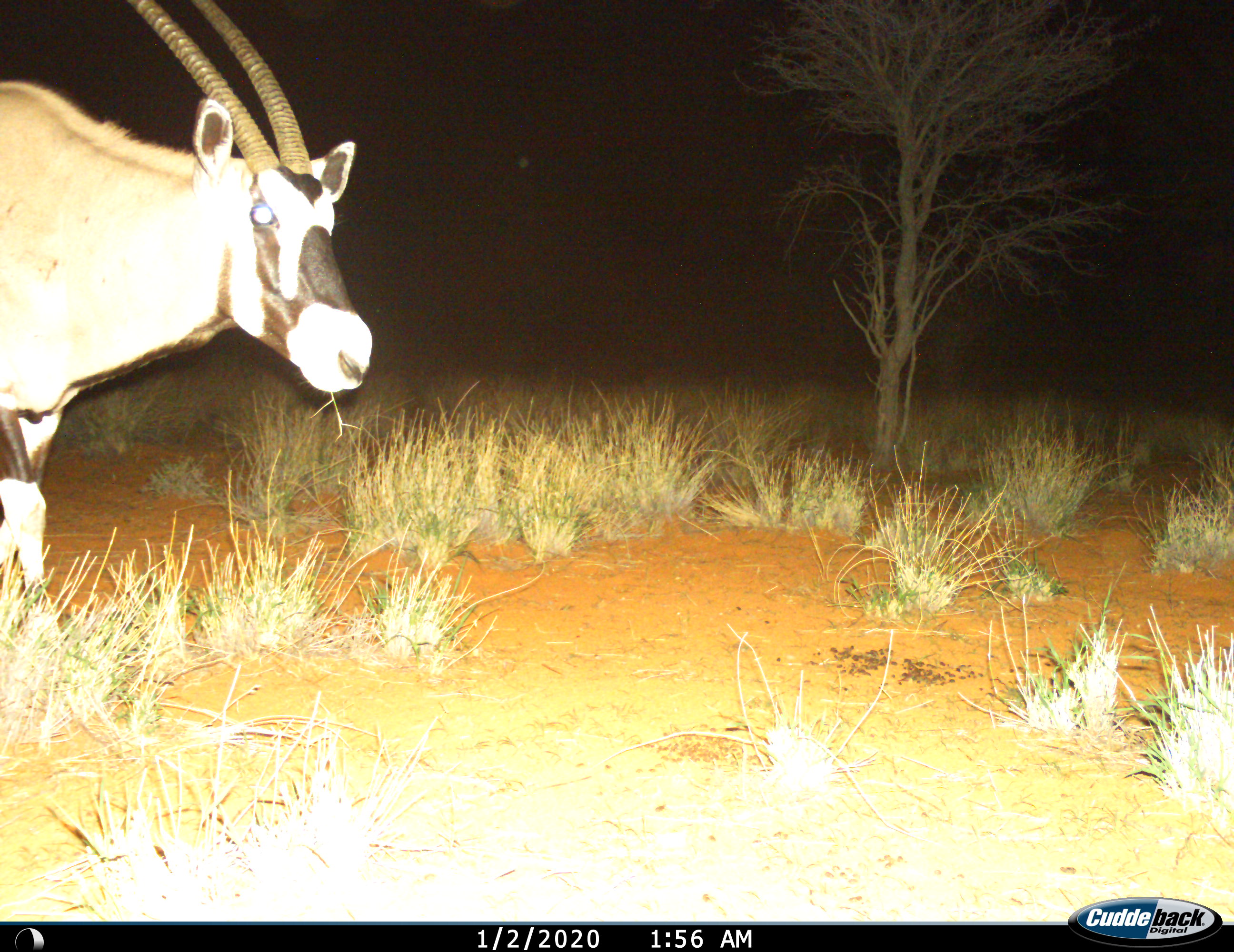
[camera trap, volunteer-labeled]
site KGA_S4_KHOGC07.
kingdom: Animalia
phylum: Chordata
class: Mammalia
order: Artiodactyla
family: Bovidae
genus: Oryx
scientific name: Oryx gazella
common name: gemsbok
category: oryx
Oryx (gemsbok) (Oryx gazella), count 1. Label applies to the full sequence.